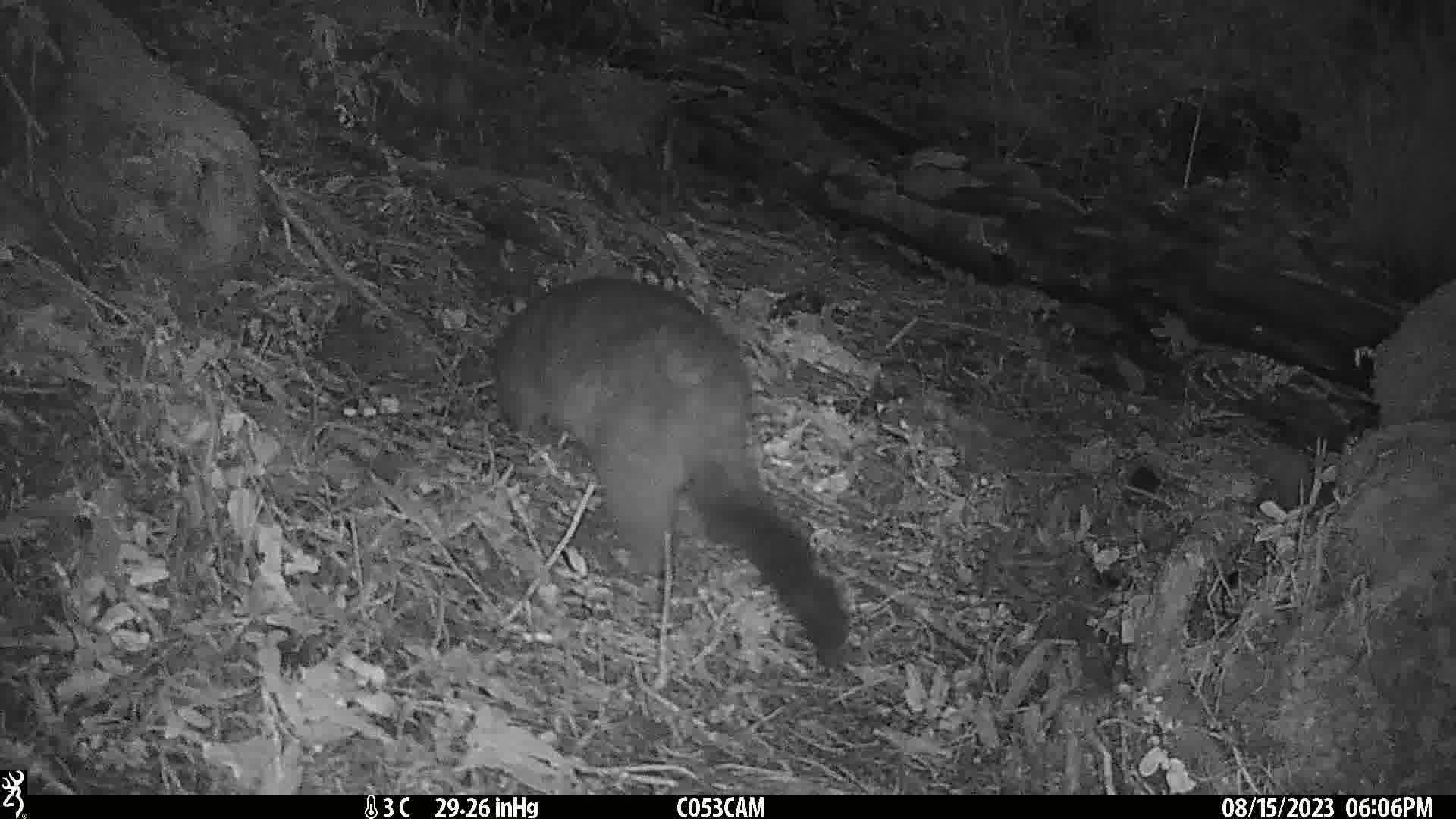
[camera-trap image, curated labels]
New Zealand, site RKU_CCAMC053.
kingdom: Animalia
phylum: Chordata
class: Mammalia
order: Diprotodontia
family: Phalangeridae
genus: Trichosurus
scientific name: Trichosurus vulpecula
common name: common brushtail possum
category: possum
Possum (common brushtail possum) (Trichosurus vulpecula).